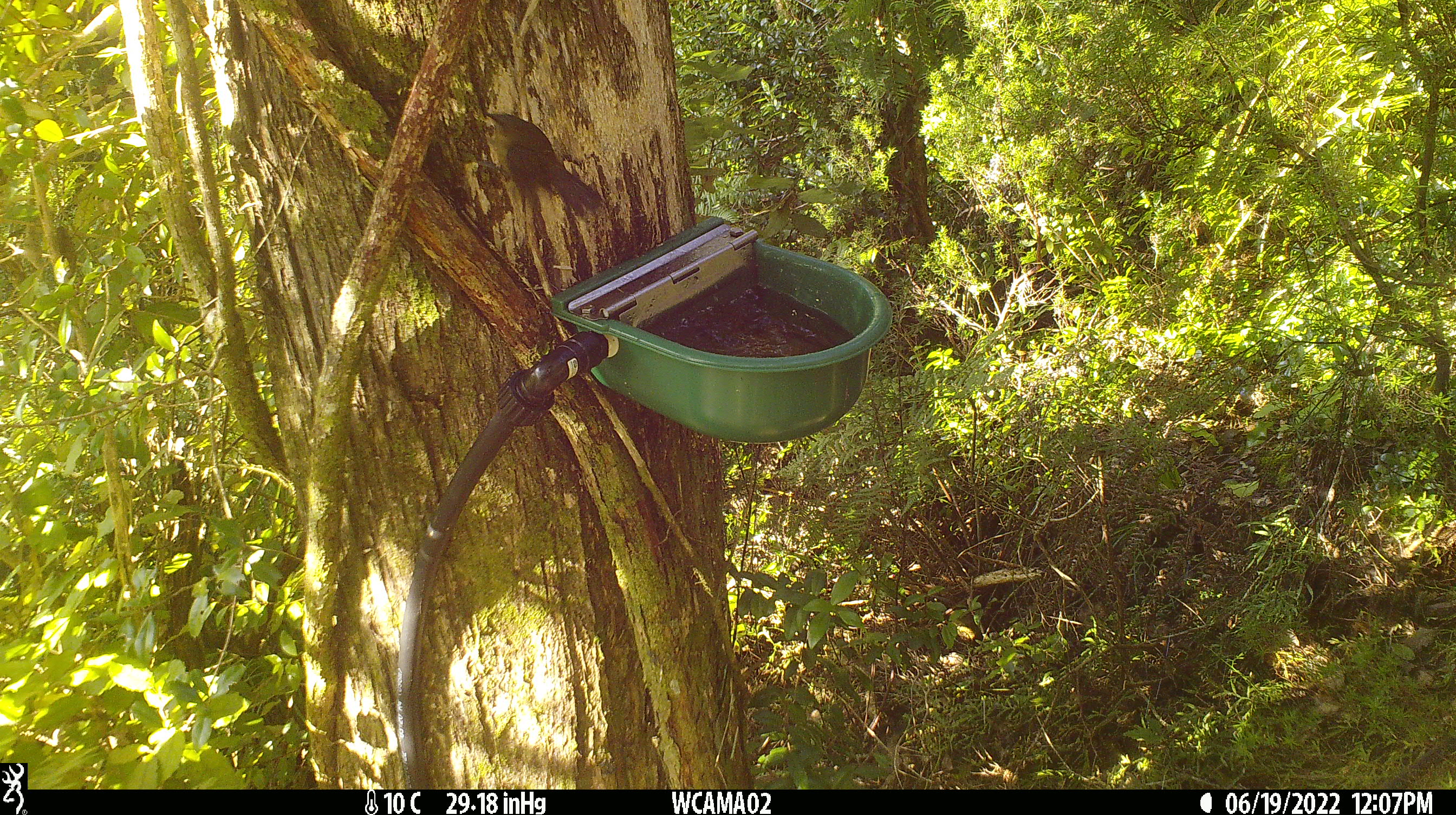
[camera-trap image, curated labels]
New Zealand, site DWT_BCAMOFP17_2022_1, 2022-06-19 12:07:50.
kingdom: Animalia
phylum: Chordata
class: Aves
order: Passeriformes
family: Meliphagidae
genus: Anthornis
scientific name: Anthornis melanura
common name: new zealand bellbird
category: bellbird